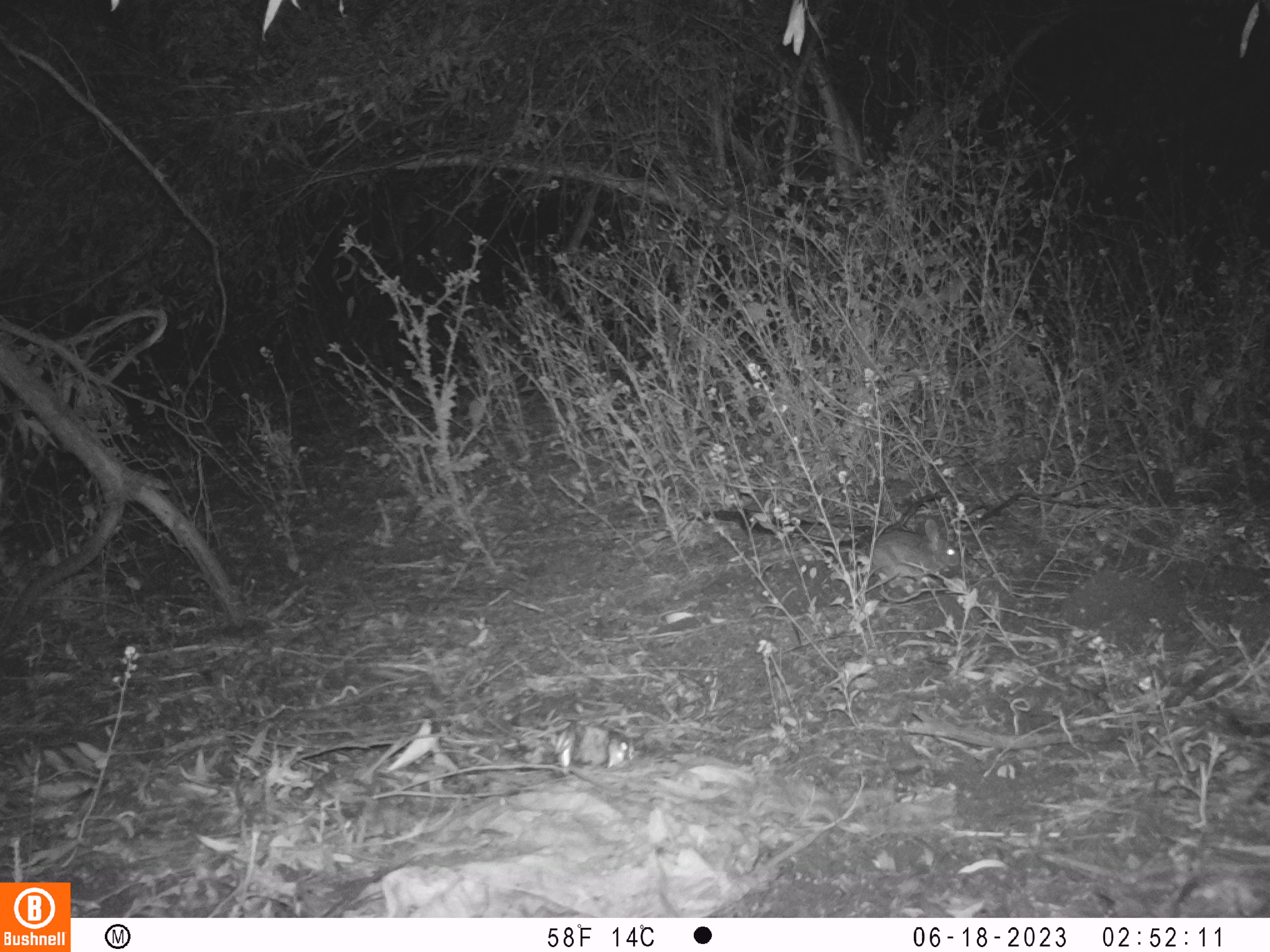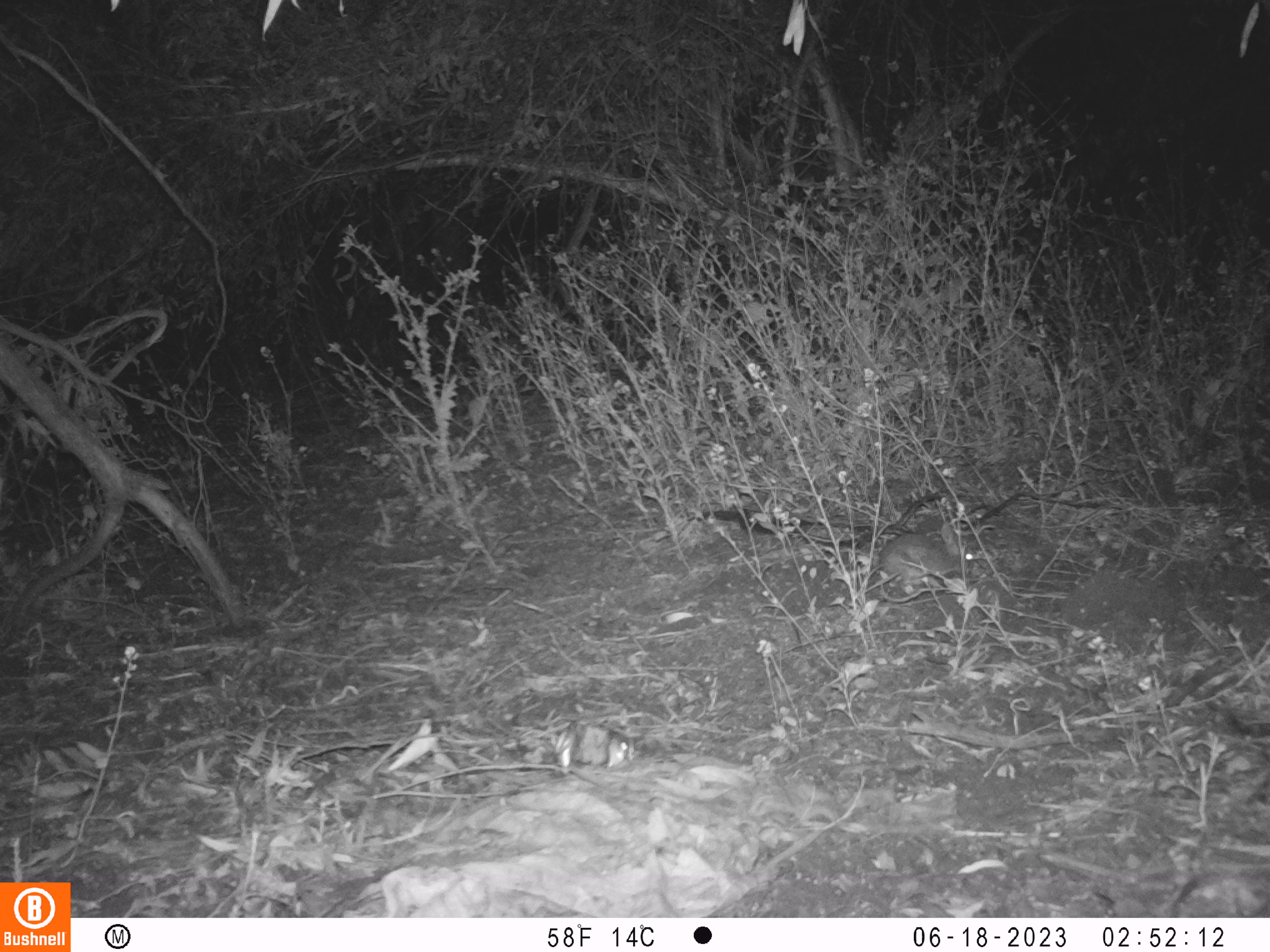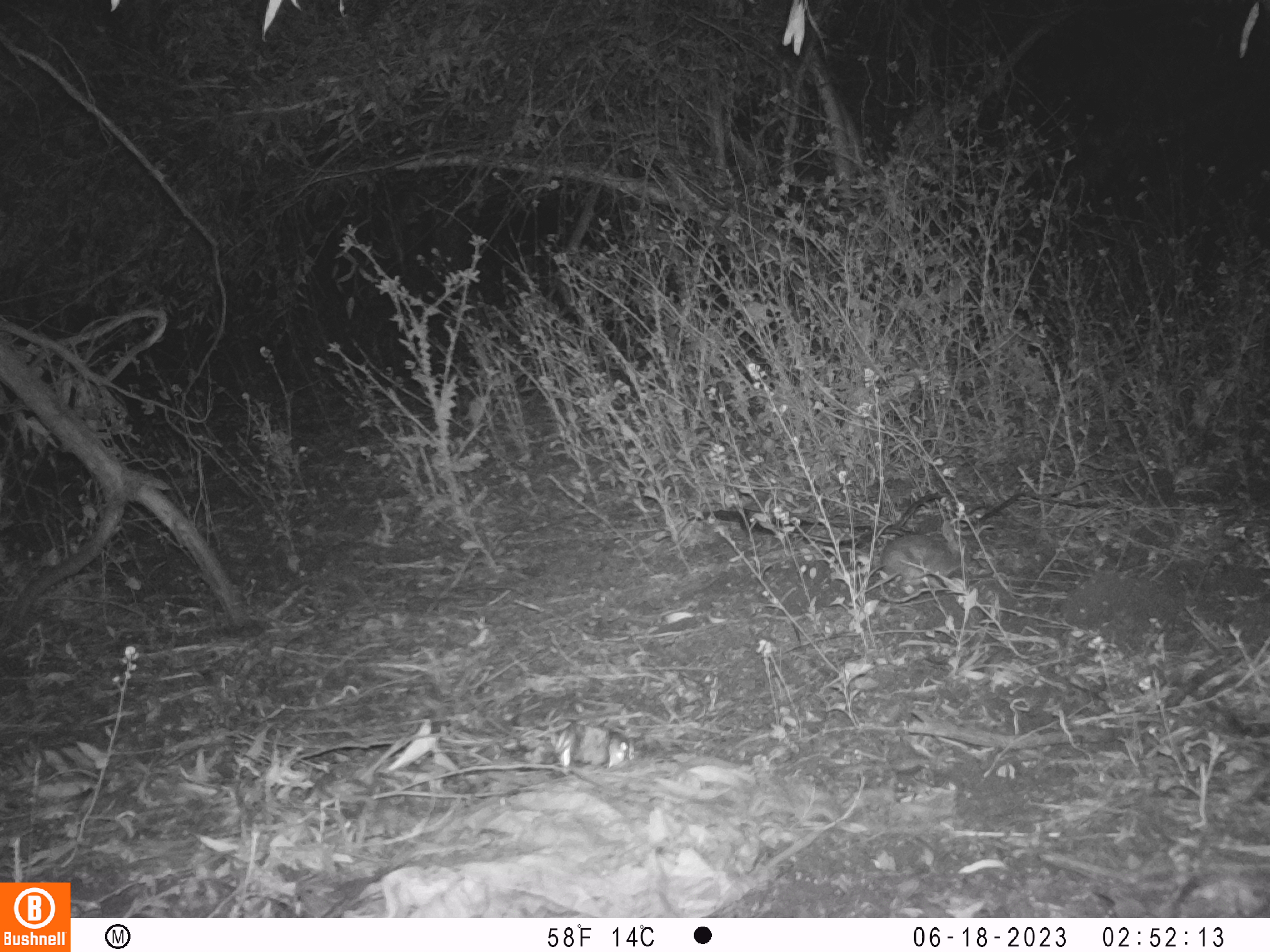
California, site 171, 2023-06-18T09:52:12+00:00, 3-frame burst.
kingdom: Animalia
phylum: Chordata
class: Mammalia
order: Lagomorpha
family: Leporidae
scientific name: Leporidae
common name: rabbit